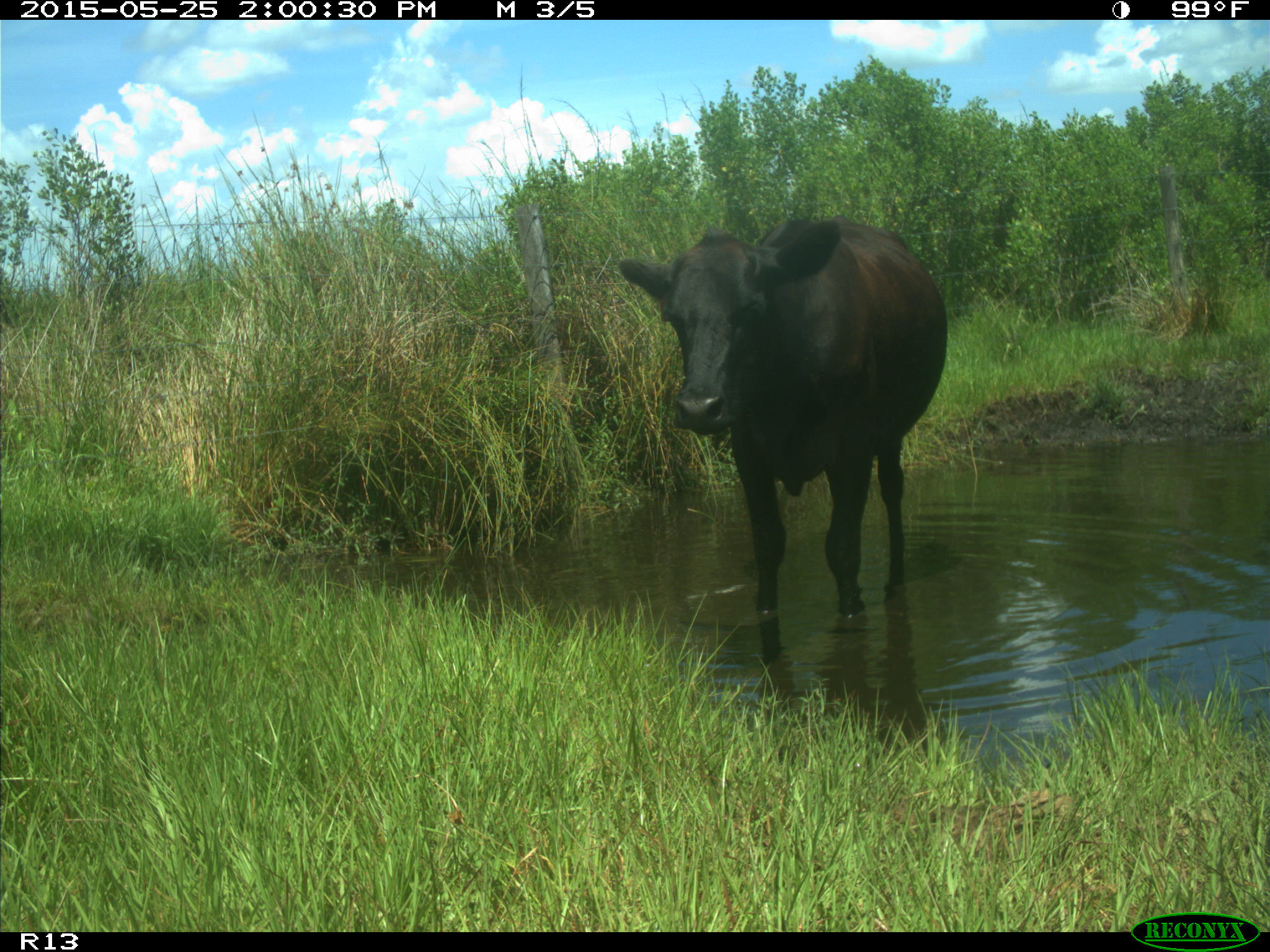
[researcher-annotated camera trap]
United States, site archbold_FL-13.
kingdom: Animalia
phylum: Chordata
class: Mammalia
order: Artiodactyla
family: Bovidae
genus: Bos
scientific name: Bos taurus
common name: domestic cow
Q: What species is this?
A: Bos taurus (domestic cow).